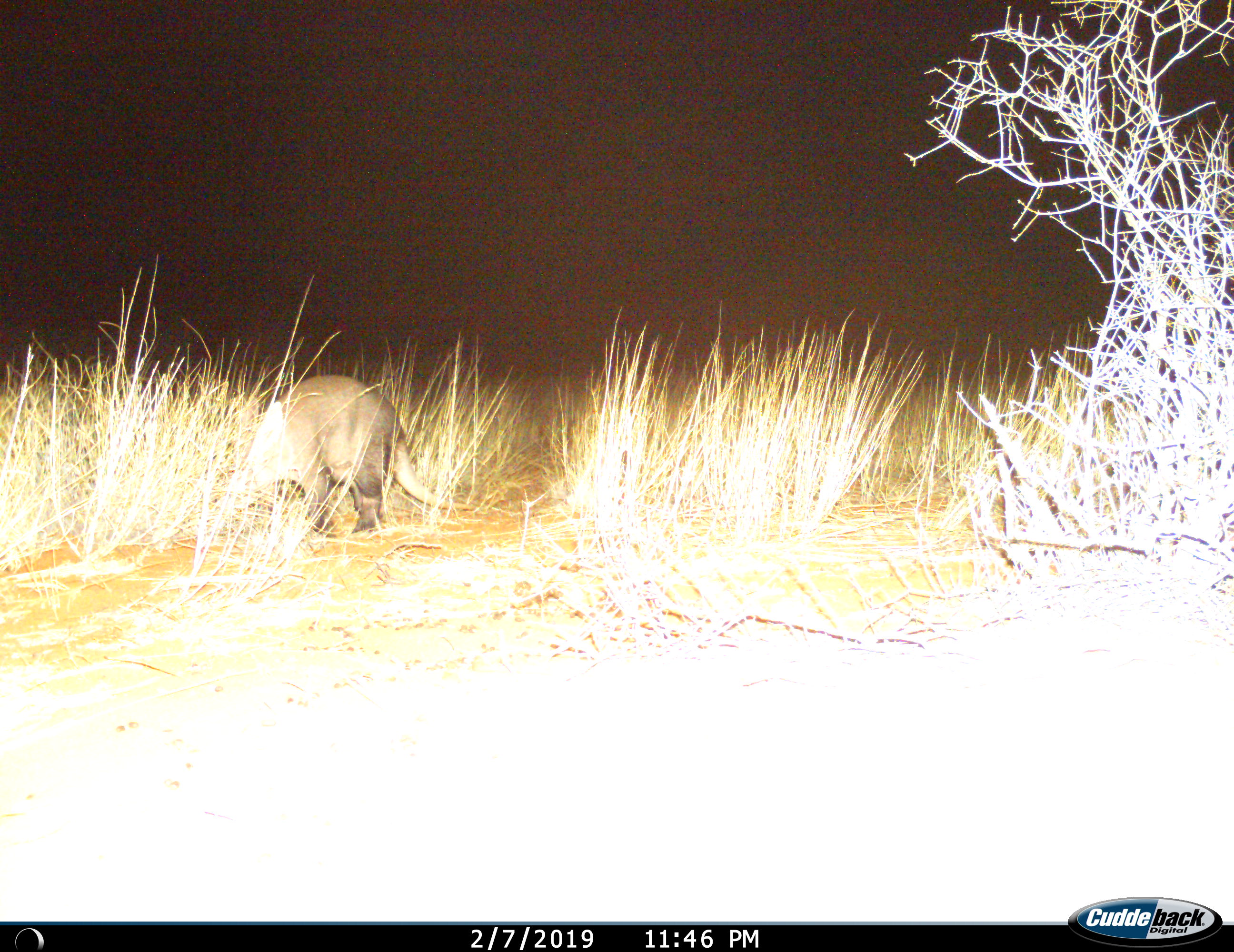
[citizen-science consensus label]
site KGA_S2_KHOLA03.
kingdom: Animalia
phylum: Chordata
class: Mammalia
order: Tubulidentata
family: Orycteropodidae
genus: Orycteropus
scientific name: Orycteropus afer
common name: aardvark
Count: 1.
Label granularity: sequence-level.